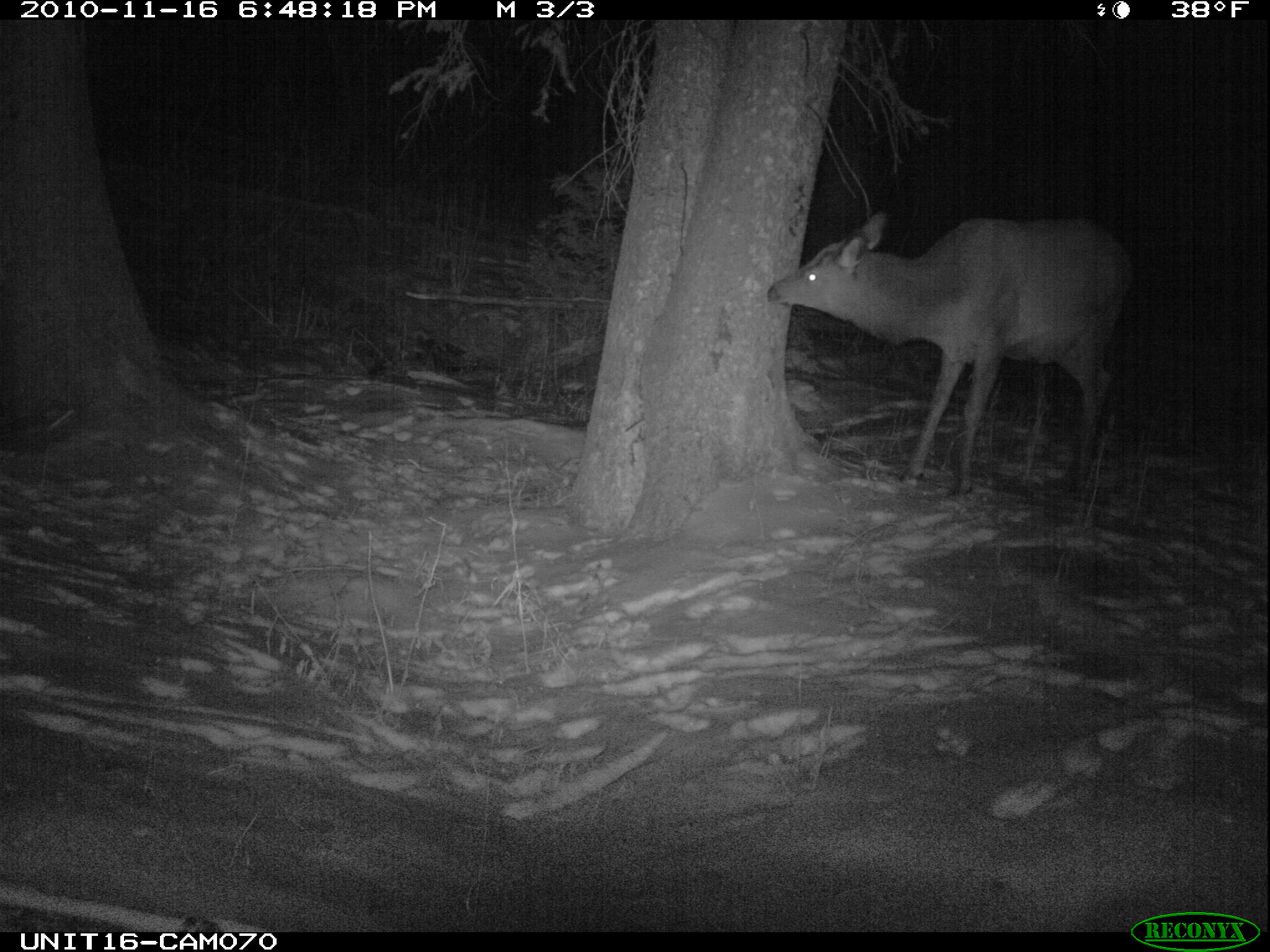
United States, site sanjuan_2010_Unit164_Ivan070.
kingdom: Animalia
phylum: Chordata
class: Mammalia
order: Artiodactyla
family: Cervidae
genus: Cervus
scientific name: Cervus elaphus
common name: red deer